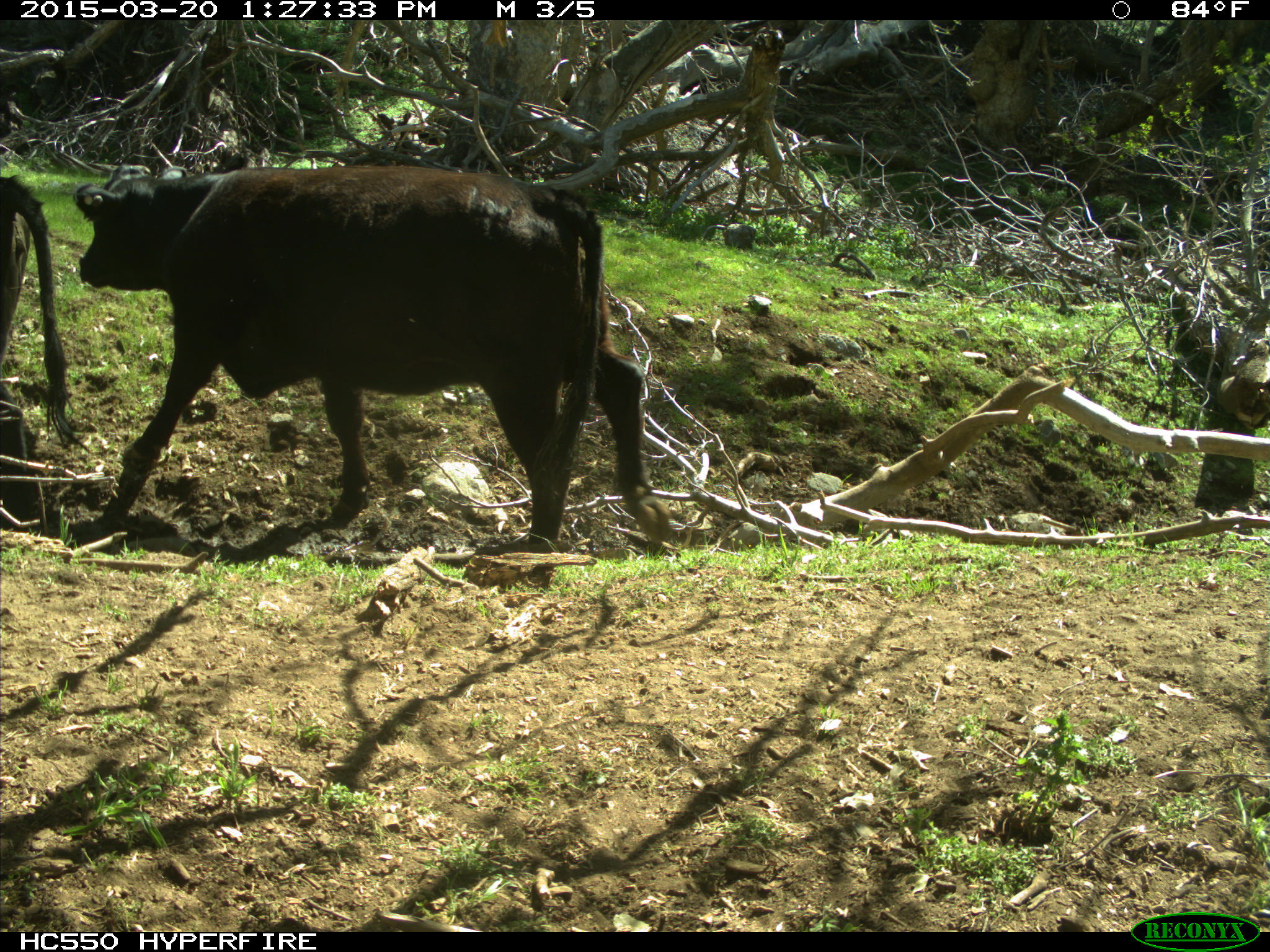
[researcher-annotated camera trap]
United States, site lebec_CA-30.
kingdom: Animalia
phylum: Chordata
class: Mammalia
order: Artiodactyla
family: Bovidae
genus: Bos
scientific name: Bos taurus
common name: domestic cow